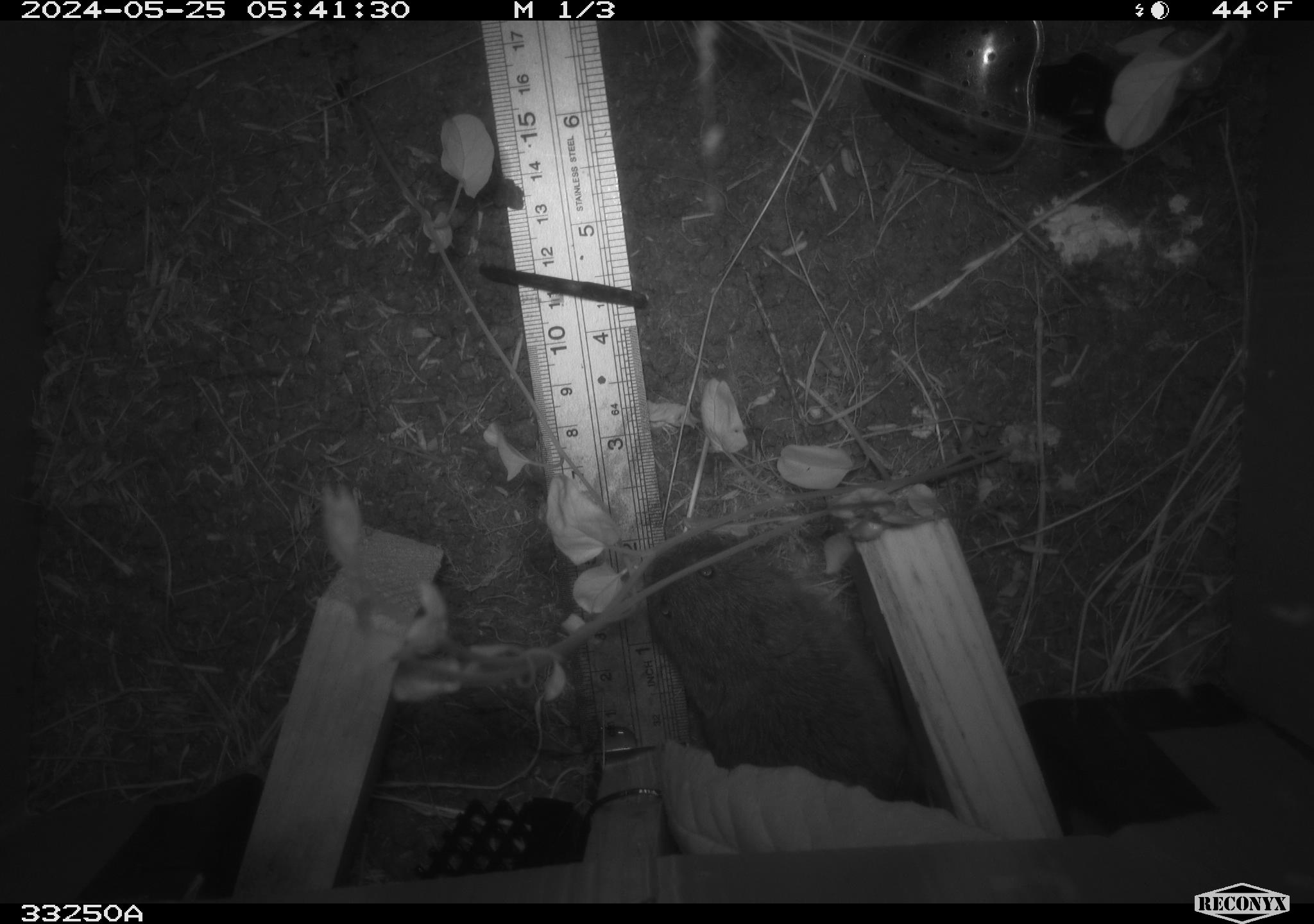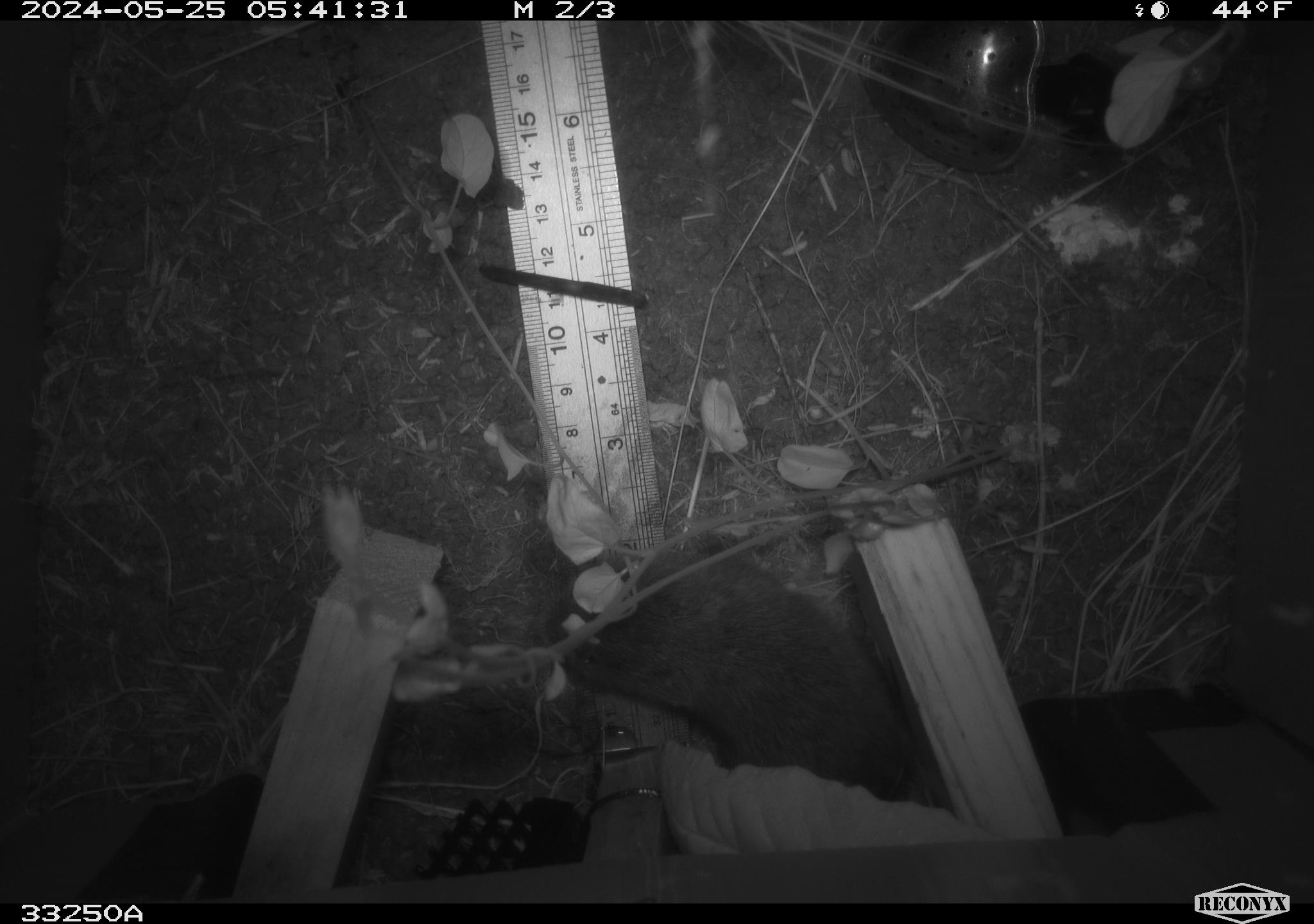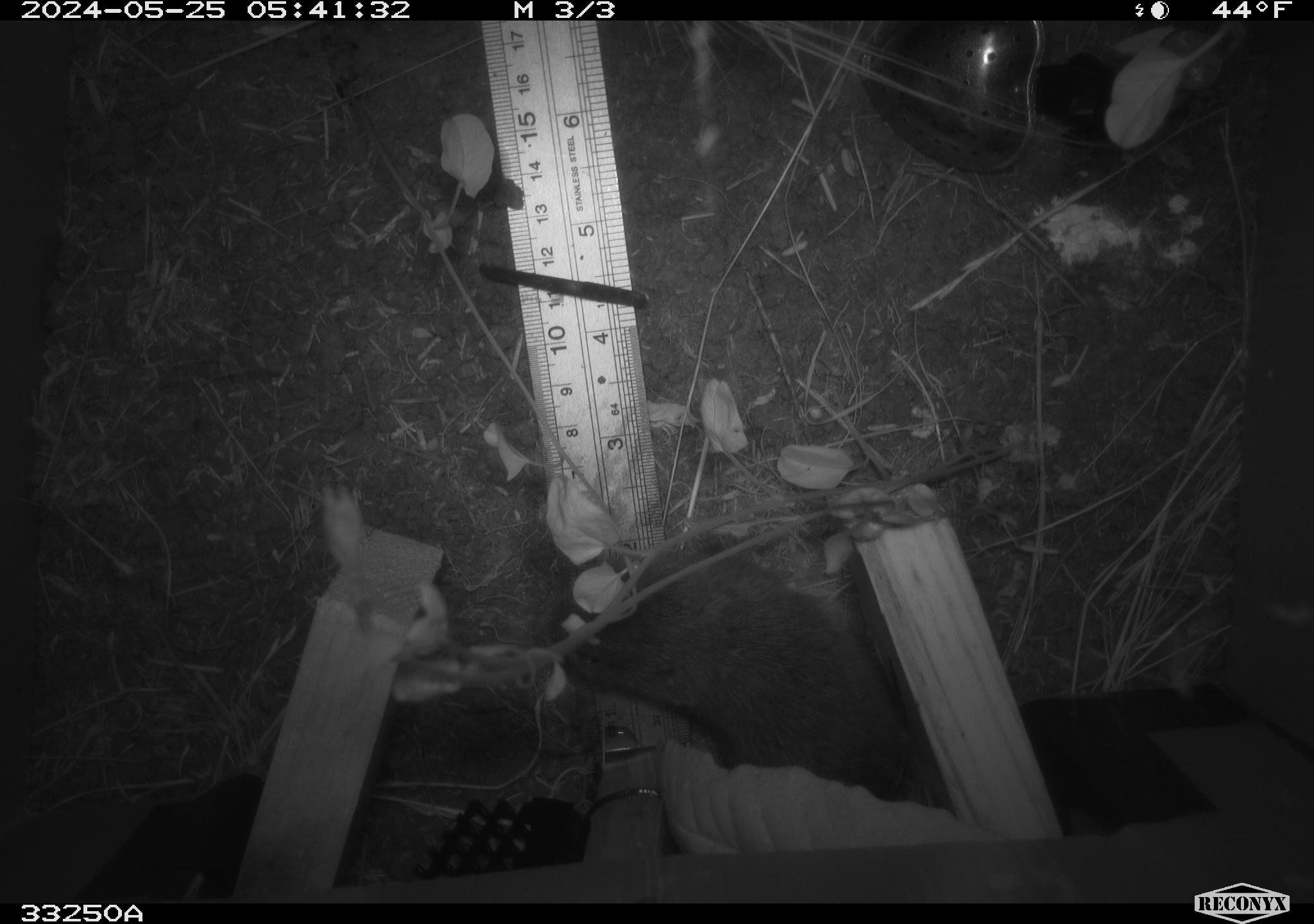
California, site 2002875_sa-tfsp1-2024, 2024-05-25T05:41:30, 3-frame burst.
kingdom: Animalia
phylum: Chordata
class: Mammalia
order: Rodentia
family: Cricetidae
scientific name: Arvicolinae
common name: voles, lemmings, and muskrats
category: arvicolinae subfamily